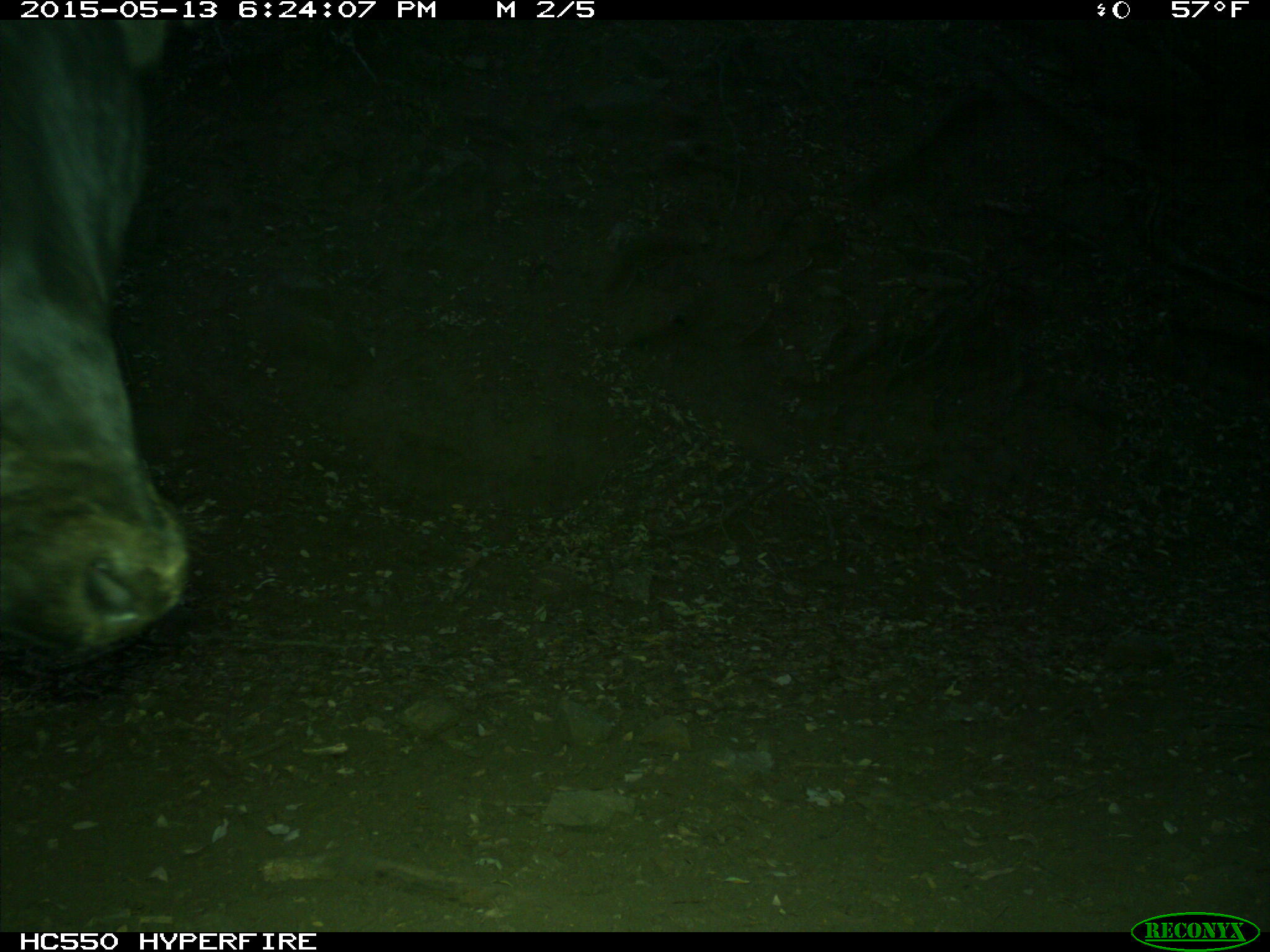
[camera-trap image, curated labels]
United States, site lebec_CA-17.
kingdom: Animalia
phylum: Chordata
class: Mammalia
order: Artiodactyla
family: Bovidae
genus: Bos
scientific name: Bos taurus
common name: domestic cow